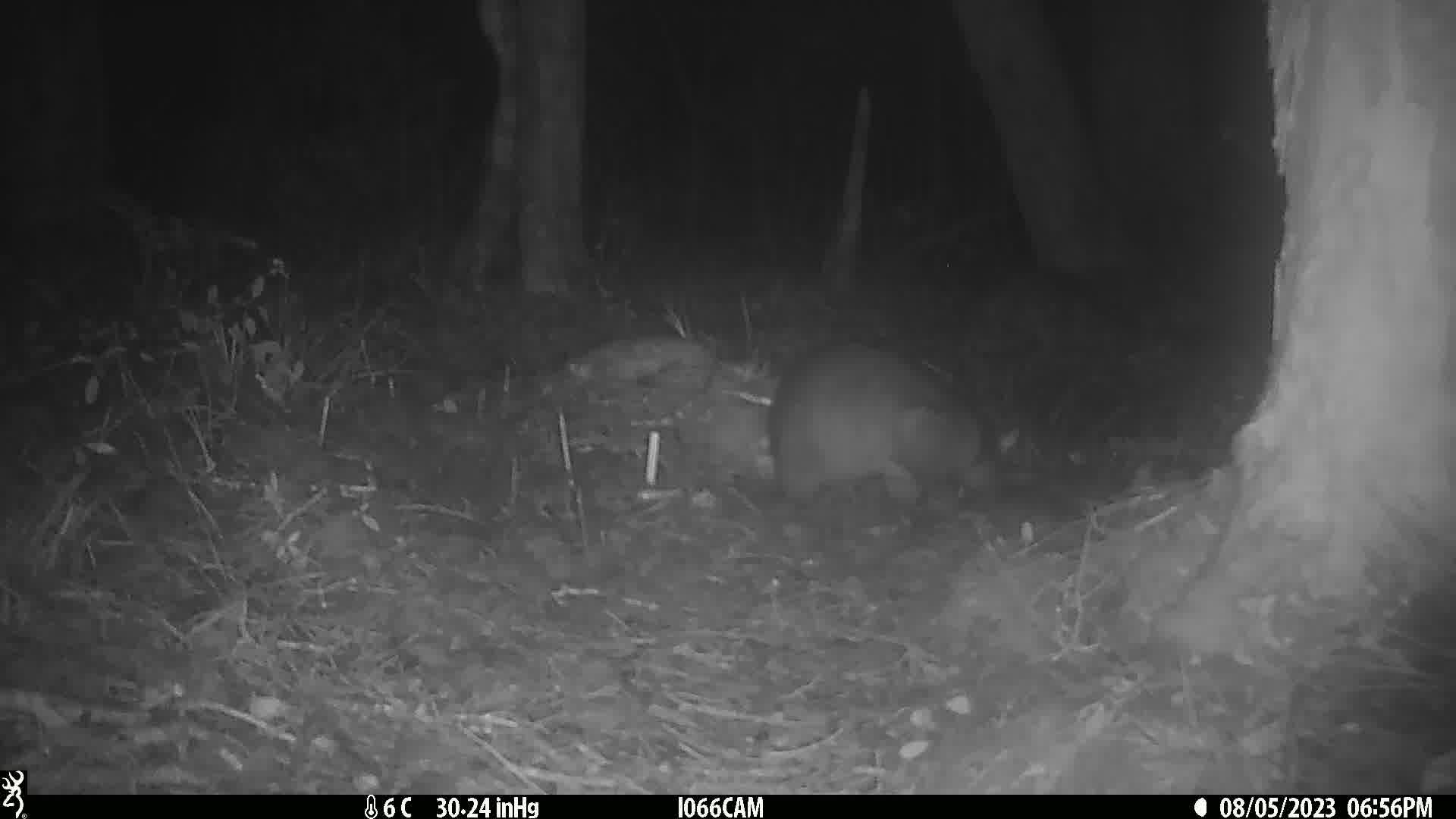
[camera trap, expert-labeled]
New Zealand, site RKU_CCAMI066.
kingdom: Animalia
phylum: Chordata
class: Mammalia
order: Diprotodontia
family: Phalangeridae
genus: Trichosurus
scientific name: Trichosurus vulpecula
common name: common brushtail possum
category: possum